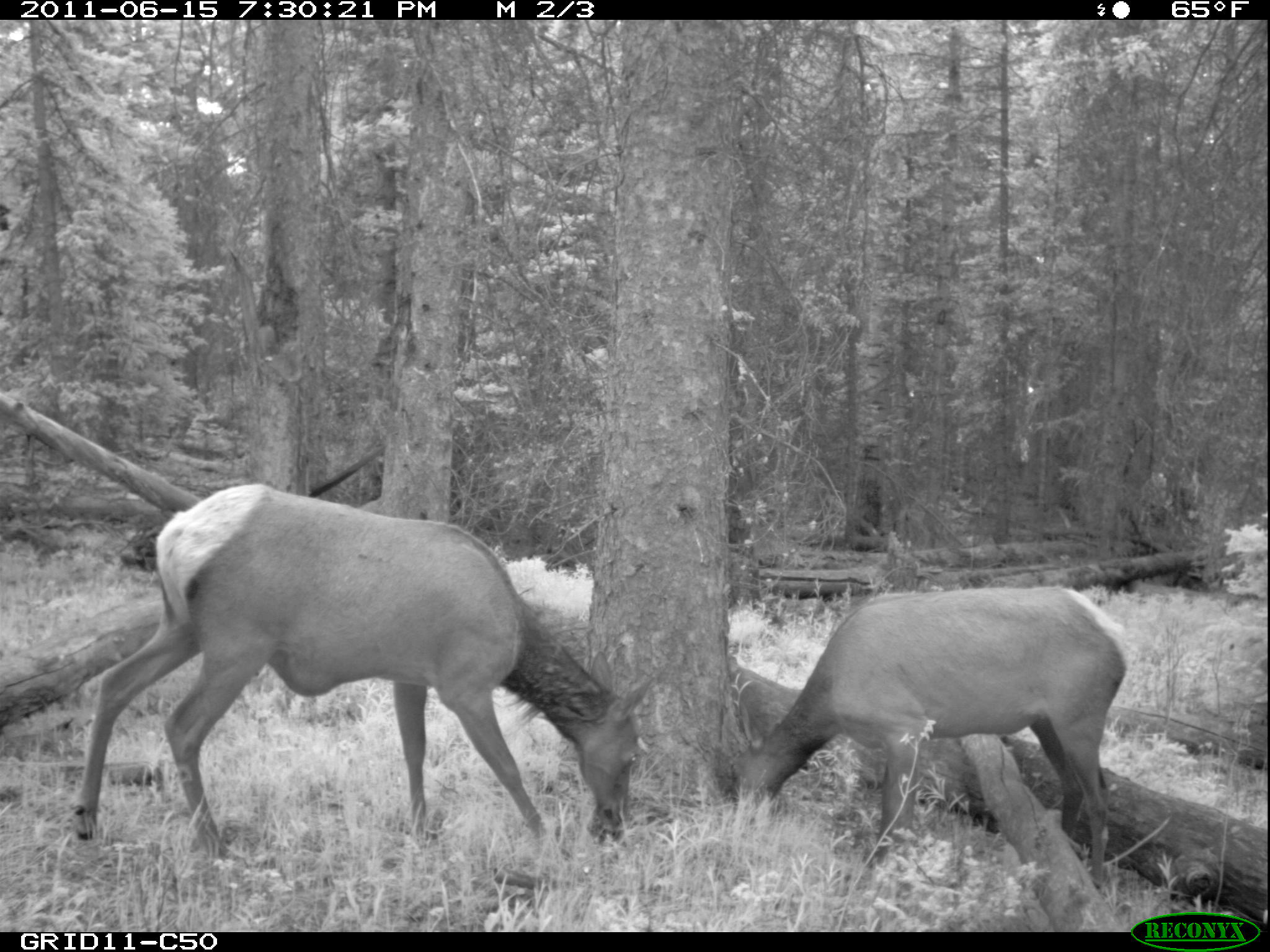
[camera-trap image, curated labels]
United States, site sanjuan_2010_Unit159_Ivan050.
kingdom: Animalia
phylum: Chordata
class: Mammalia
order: Artiodactyla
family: Cervidae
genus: Cervus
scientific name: Cervus elaphus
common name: red deer